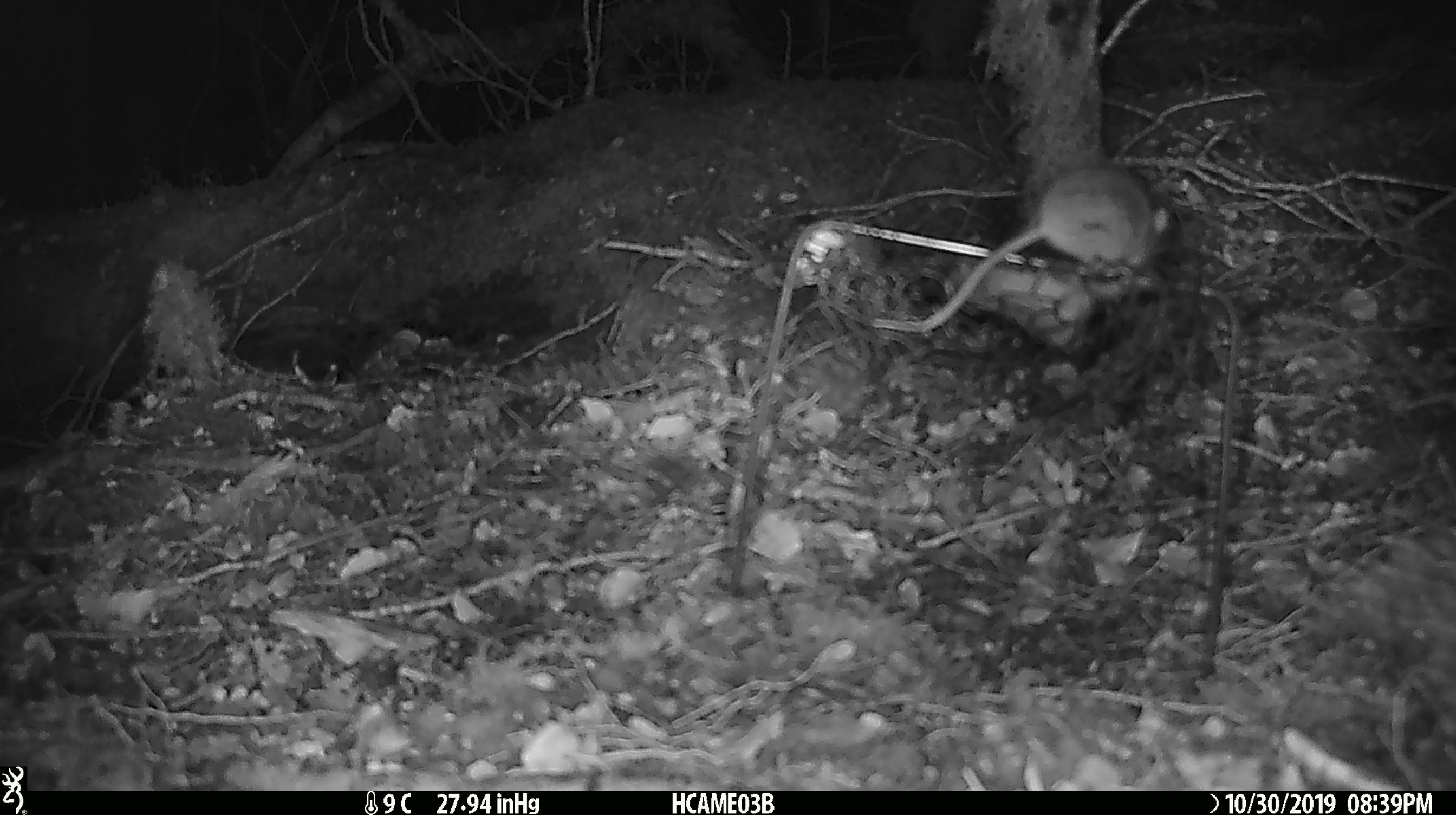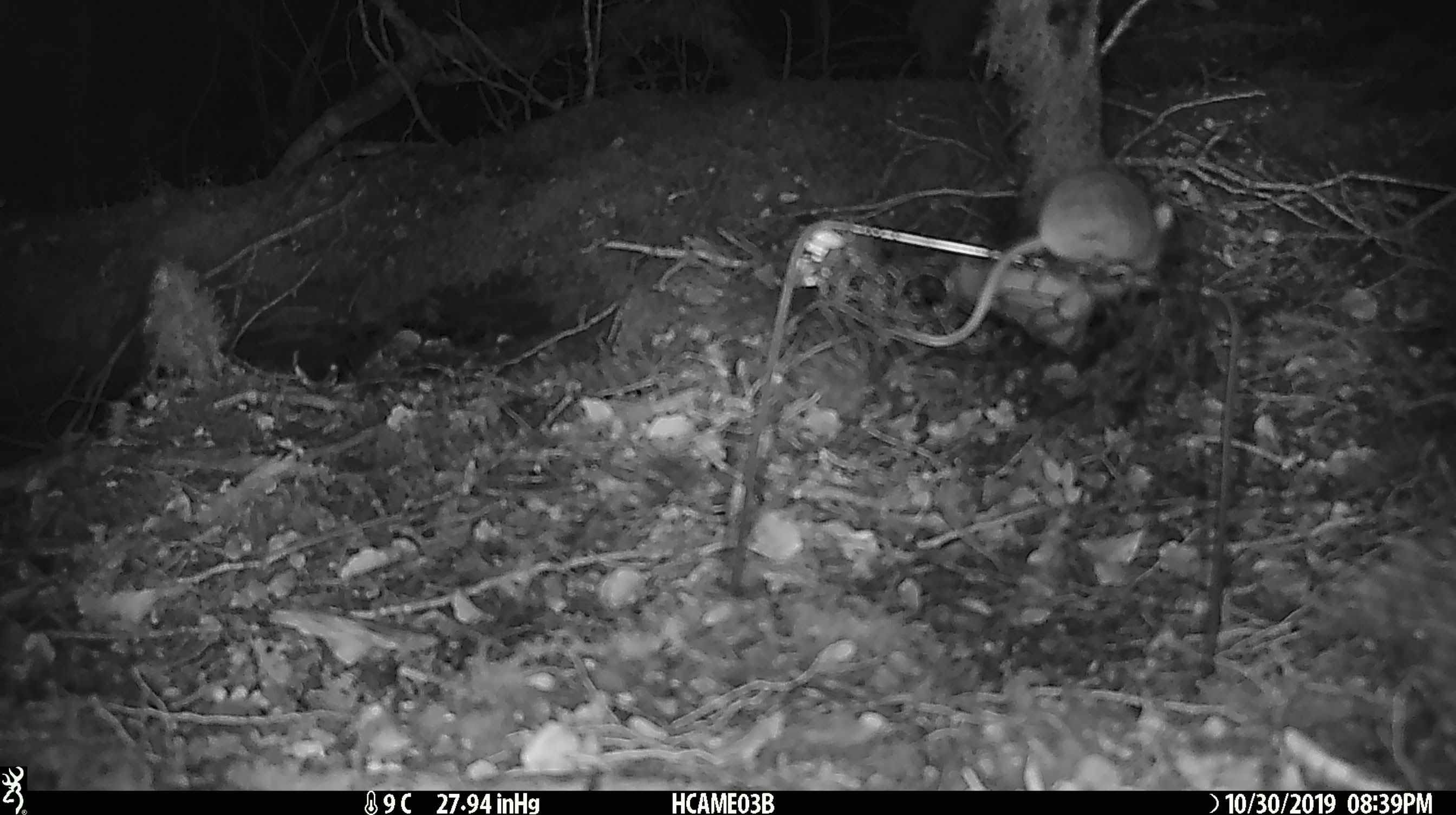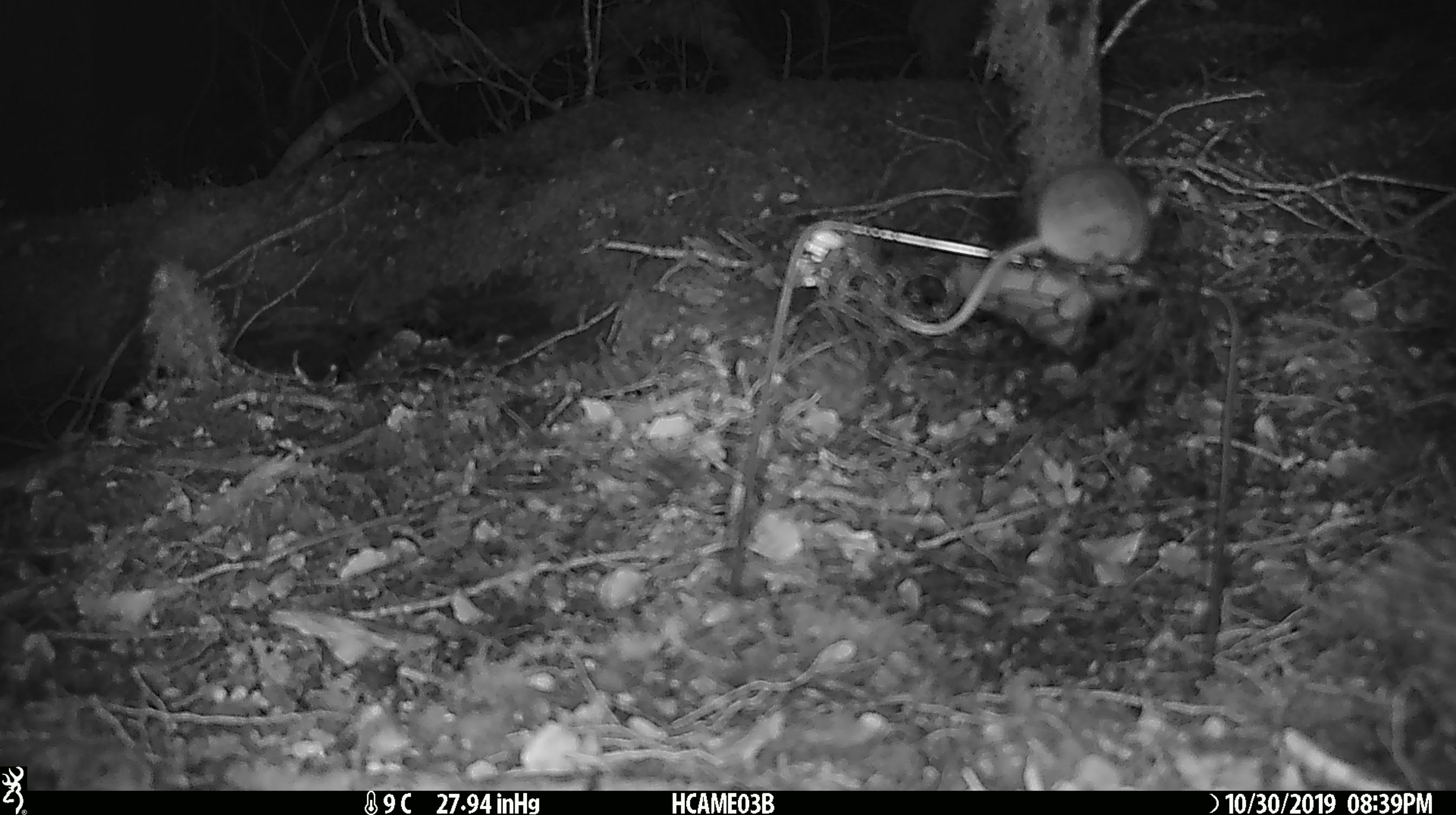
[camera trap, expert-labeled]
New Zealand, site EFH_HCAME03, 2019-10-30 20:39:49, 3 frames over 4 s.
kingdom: Animalia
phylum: Chordata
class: Mammalia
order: Rodentia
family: Muridae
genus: Mus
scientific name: Mus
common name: mouse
Mouse (Mus).